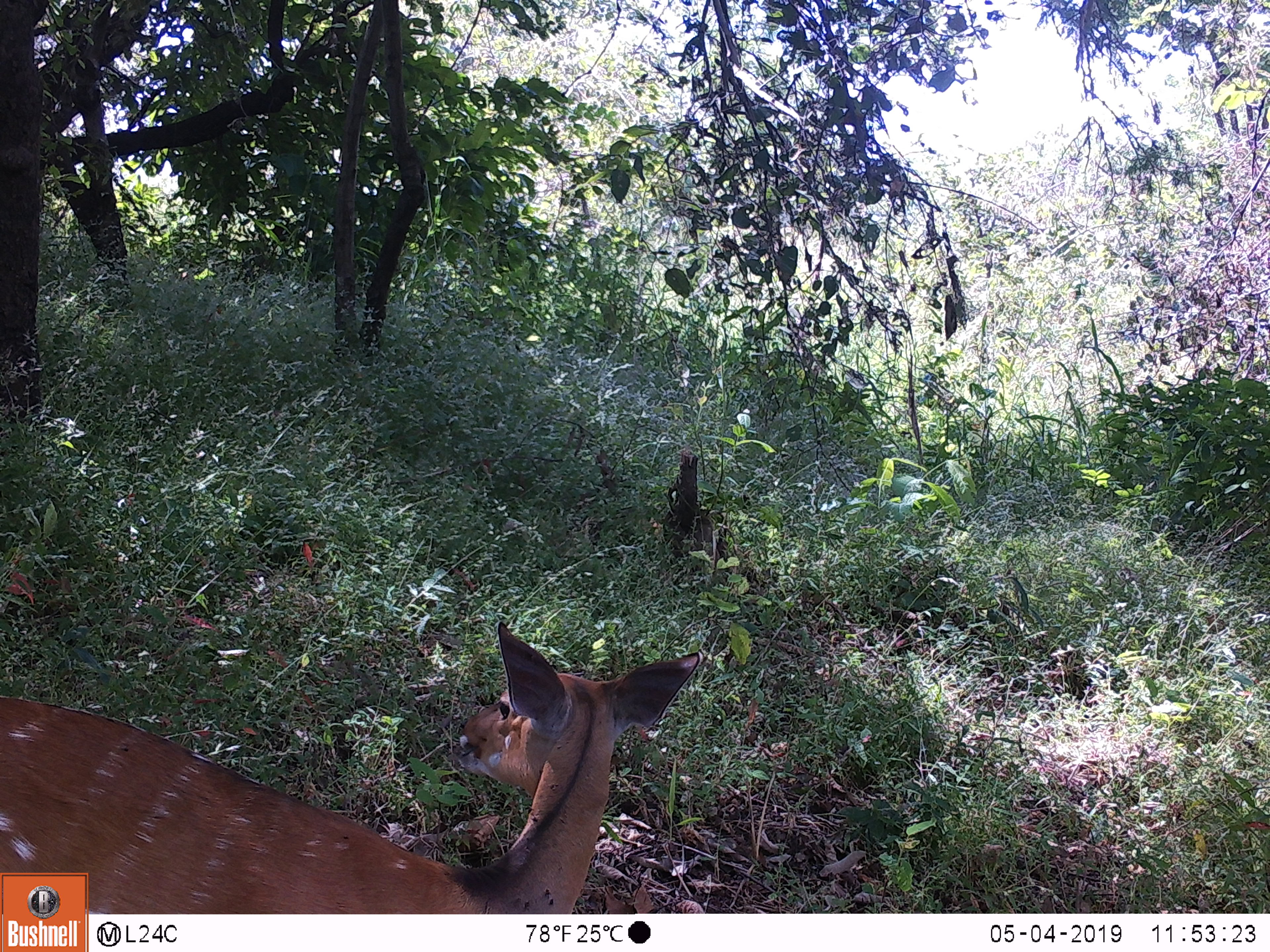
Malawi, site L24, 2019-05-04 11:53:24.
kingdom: Animalia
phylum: Chordata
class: Mammalia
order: Artiodactyla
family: Bovidae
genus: Tragelaphus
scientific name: Tragelaphus sylvaticus sylvaticus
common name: cape bushbuck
Cape bushbuck (Tragelaphus sylvaticus sylvaticus), count 1.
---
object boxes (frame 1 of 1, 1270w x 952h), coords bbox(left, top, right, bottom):
cape bushbuck: bbox(96, 617, 703, 908)